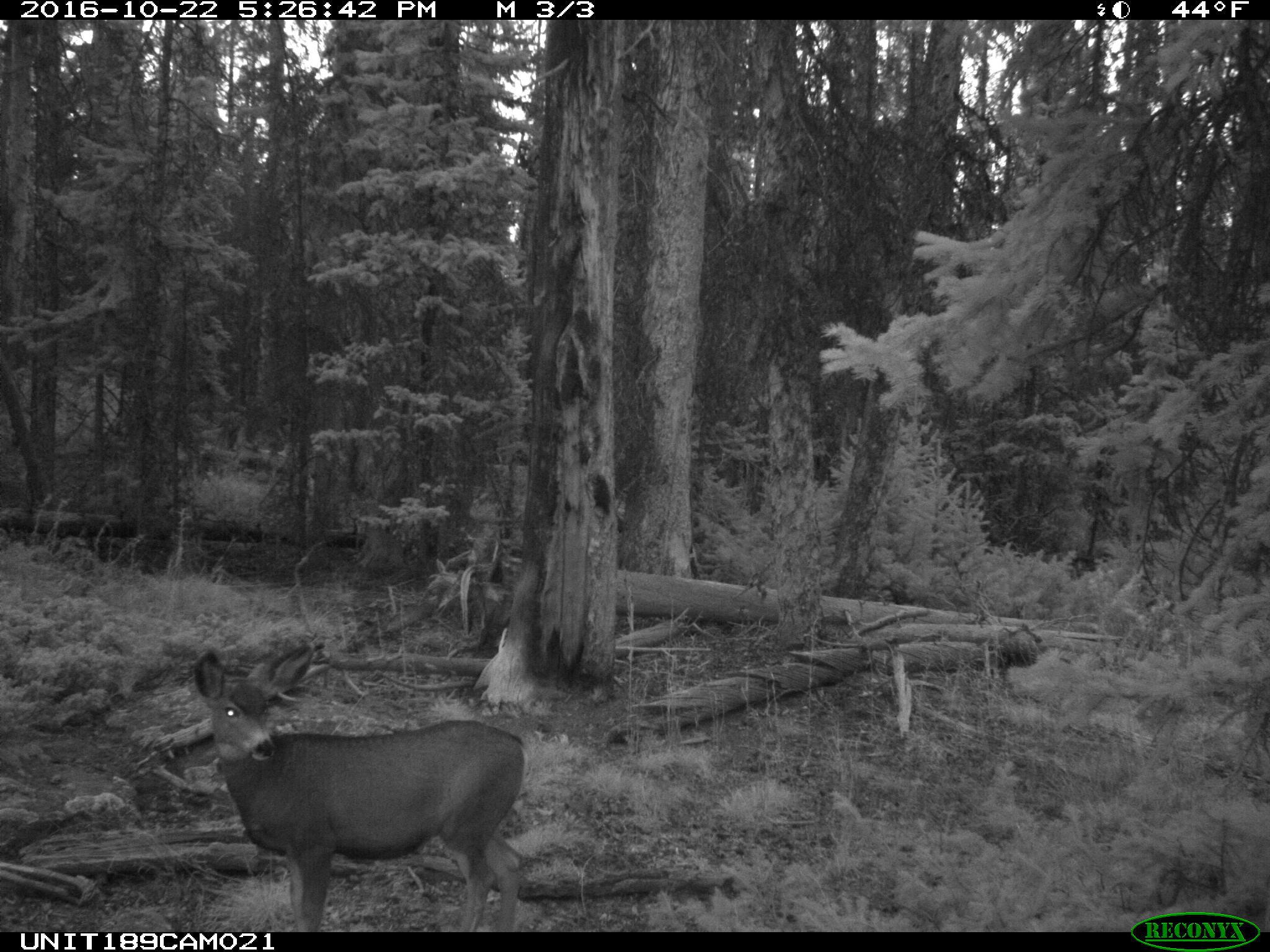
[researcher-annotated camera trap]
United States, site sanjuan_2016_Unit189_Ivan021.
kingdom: Animalia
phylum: Chordata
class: Mammalia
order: Artiodactyla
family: Cervidae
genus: Odocoileus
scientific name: Odocoileus hemionus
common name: mule deer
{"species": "Odocoileus hemionus (mule deer)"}